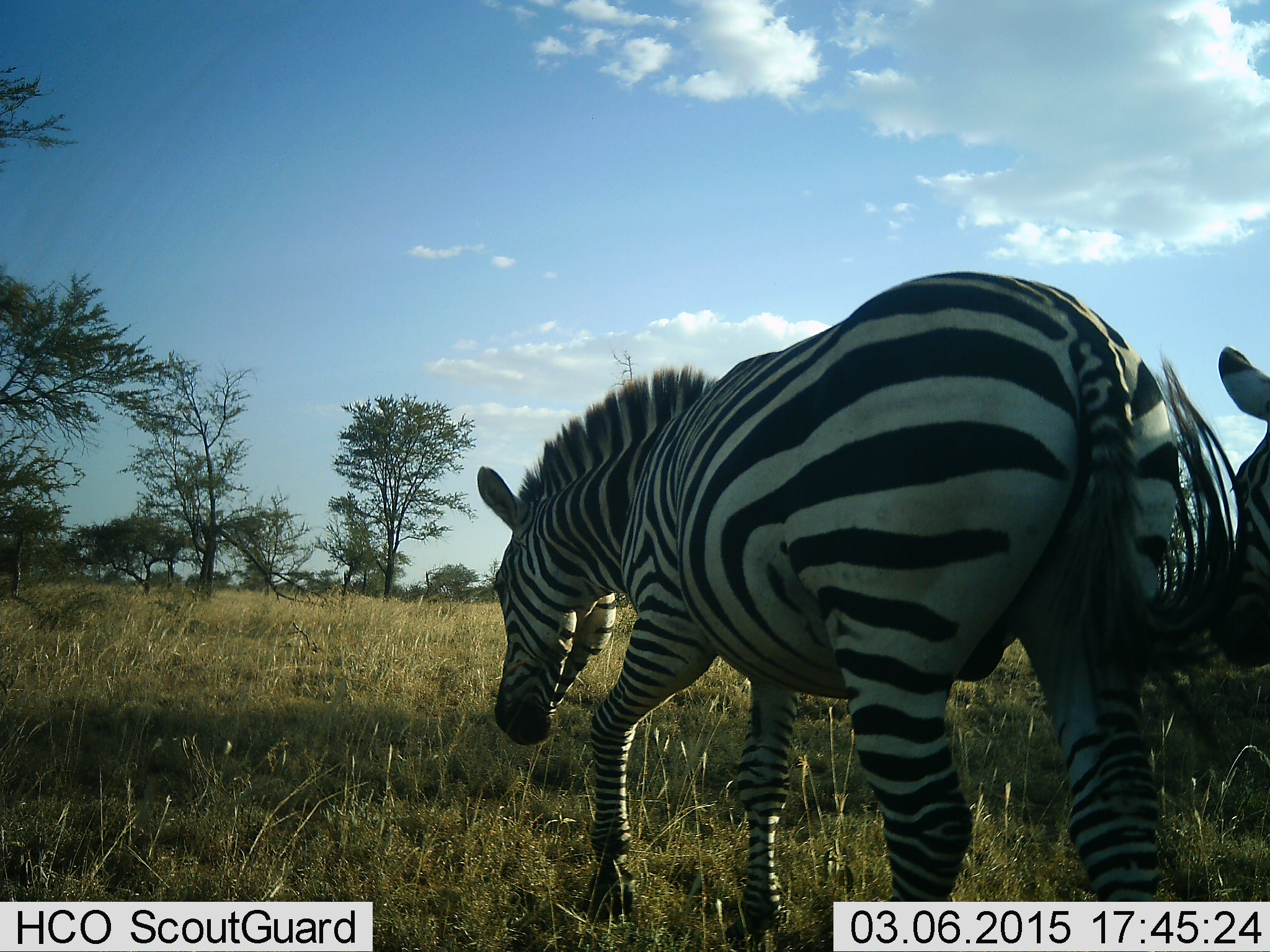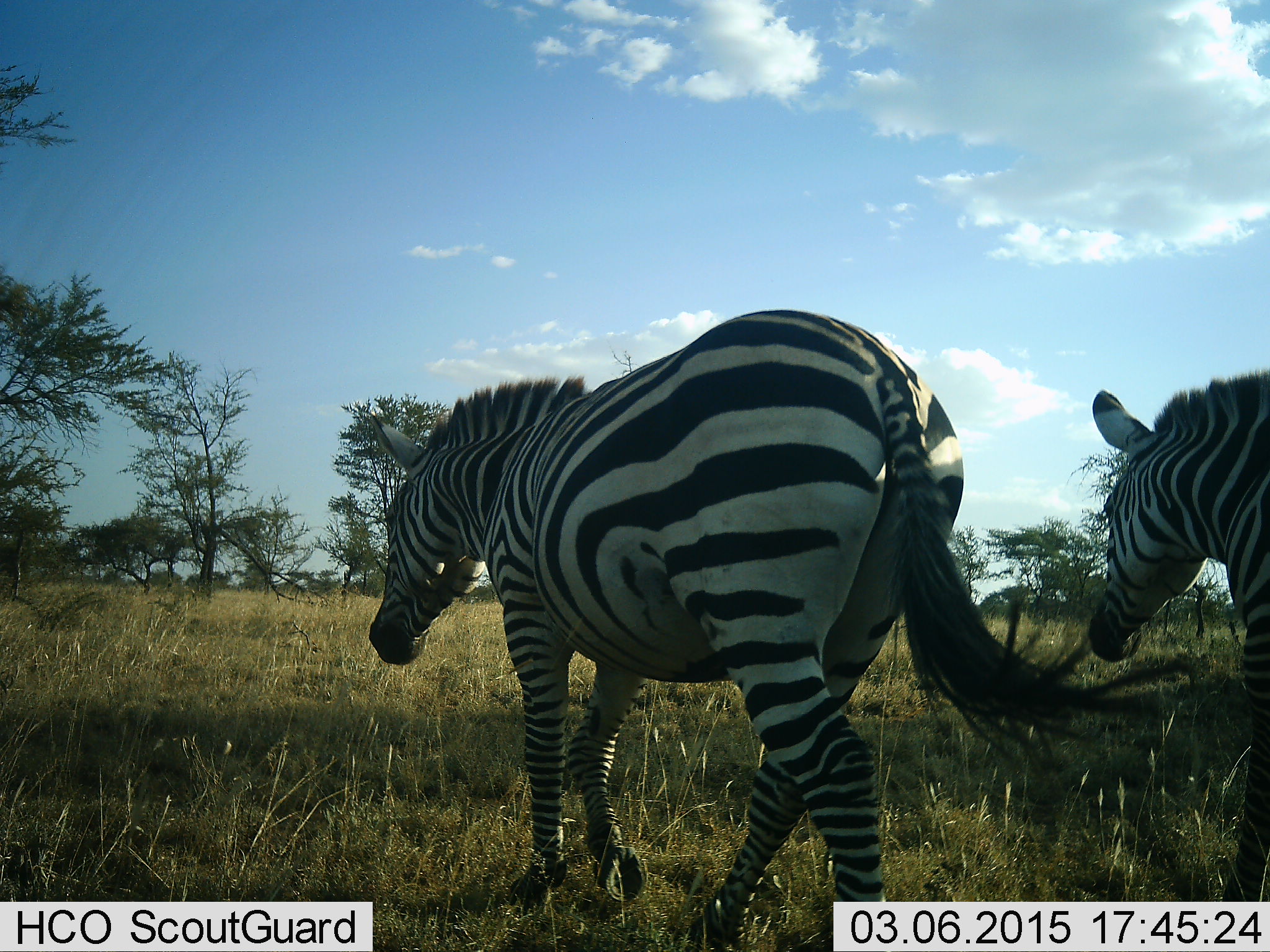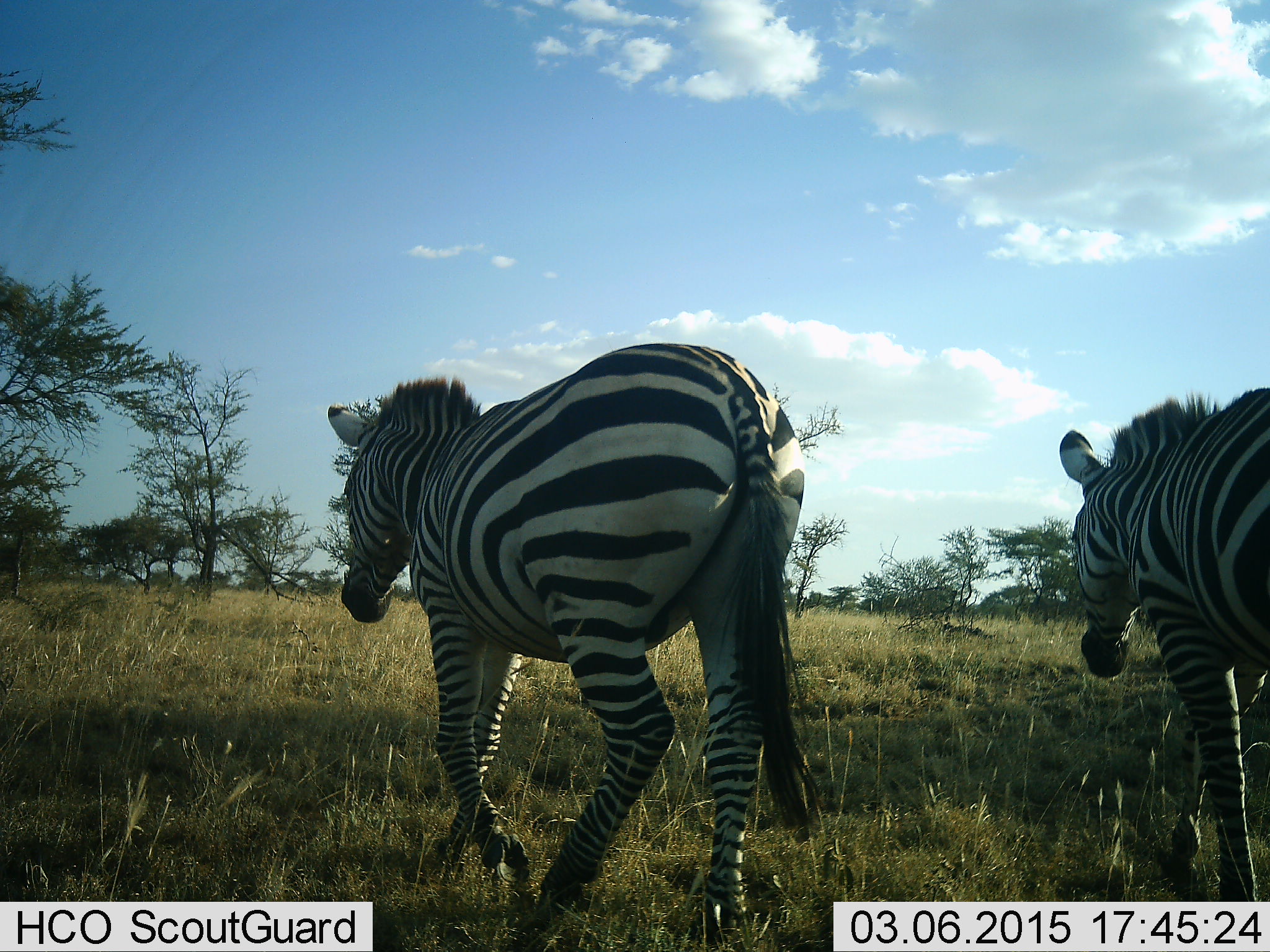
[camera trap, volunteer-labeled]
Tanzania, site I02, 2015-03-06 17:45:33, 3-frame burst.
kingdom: Animalia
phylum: Chordata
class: Mammalia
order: Perissodactyla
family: Equidae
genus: Equus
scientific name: Equus quagga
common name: plains zebra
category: zebra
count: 2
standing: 0%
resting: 0%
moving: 100%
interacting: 0%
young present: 0%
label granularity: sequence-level